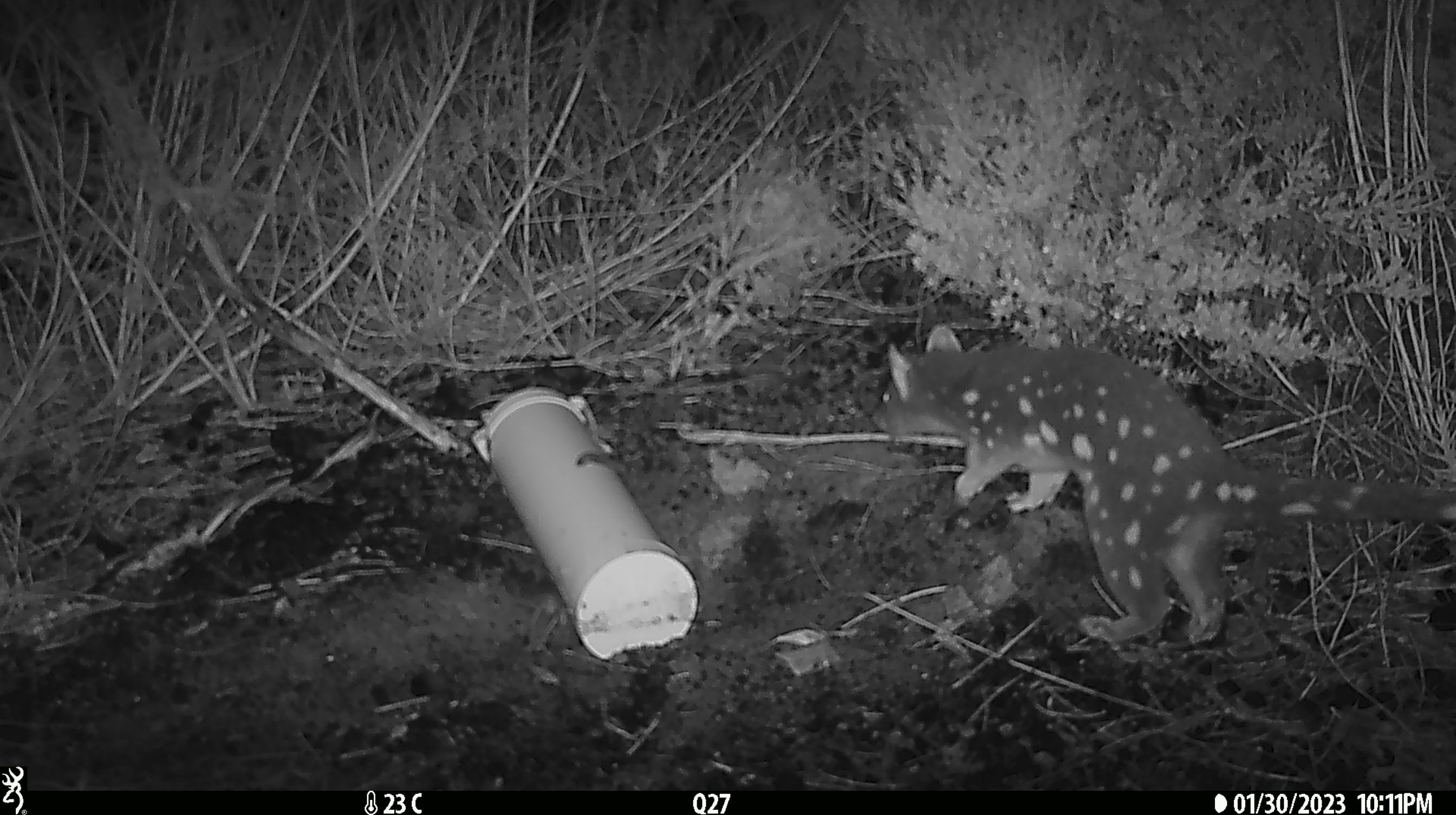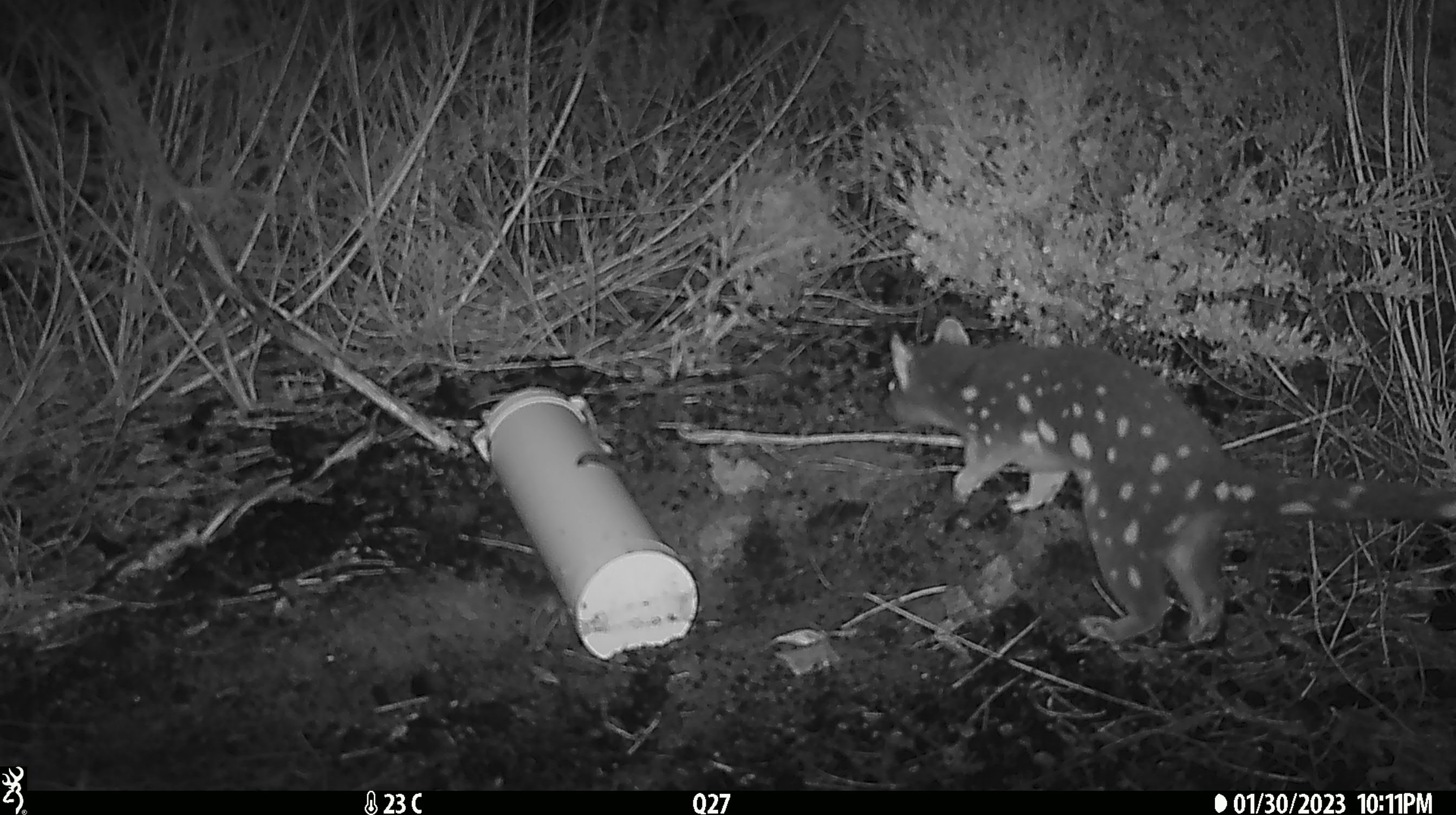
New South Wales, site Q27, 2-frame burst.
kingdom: Animalia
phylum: Chordata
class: Mammalia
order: Dasyuromorphia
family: Dasyuridae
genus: Dasyurus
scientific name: Dasyurus maculatus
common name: spotted-tailed quoll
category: quoll